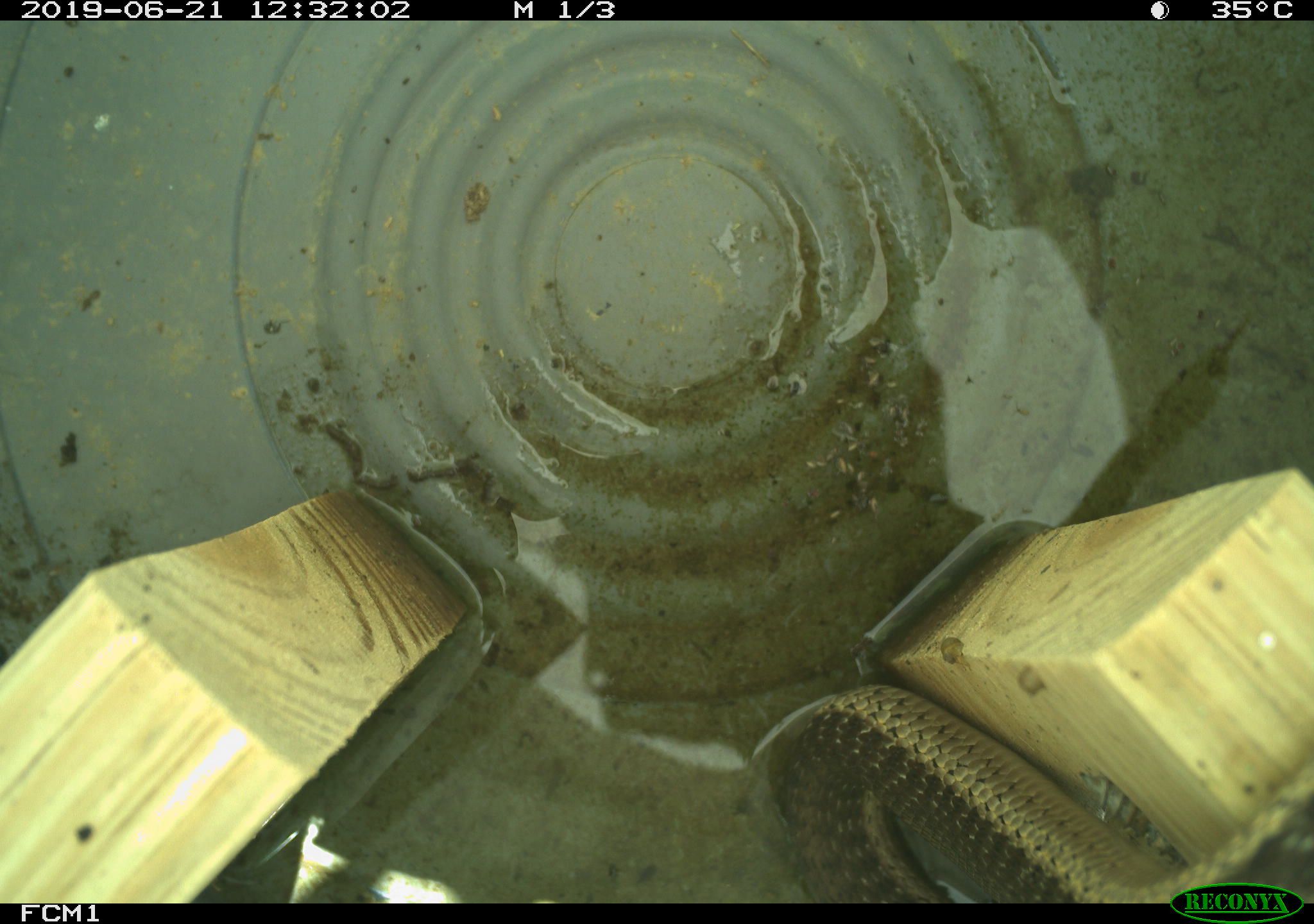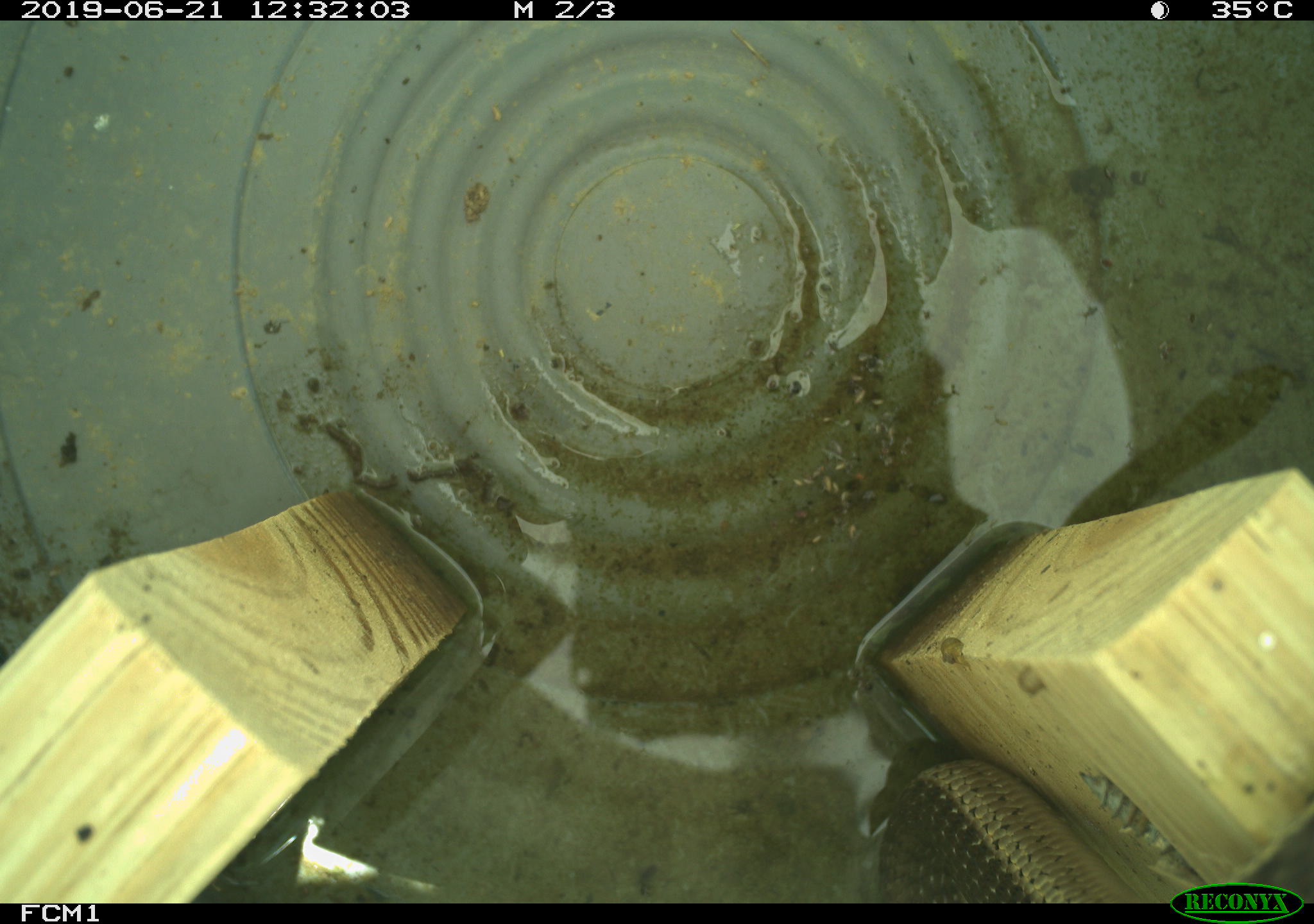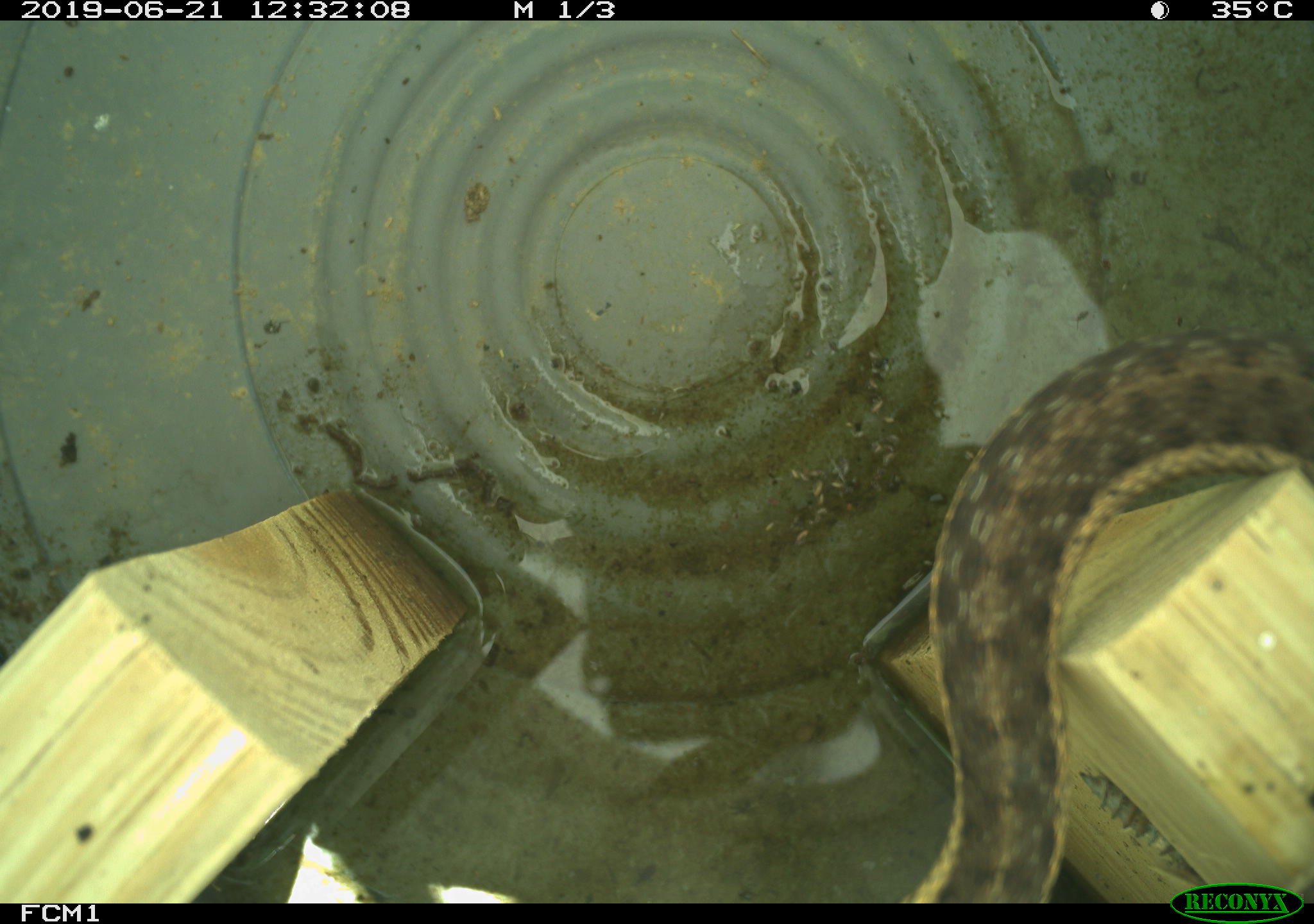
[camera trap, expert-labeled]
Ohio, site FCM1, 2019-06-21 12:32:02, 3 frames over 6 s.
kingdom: Animalia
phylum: Chordata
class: Reptilia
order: Squamata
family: Colubridae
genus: Thamnophis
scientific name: Thamnophis sirtalis sirtalis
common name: eastern gartersnake